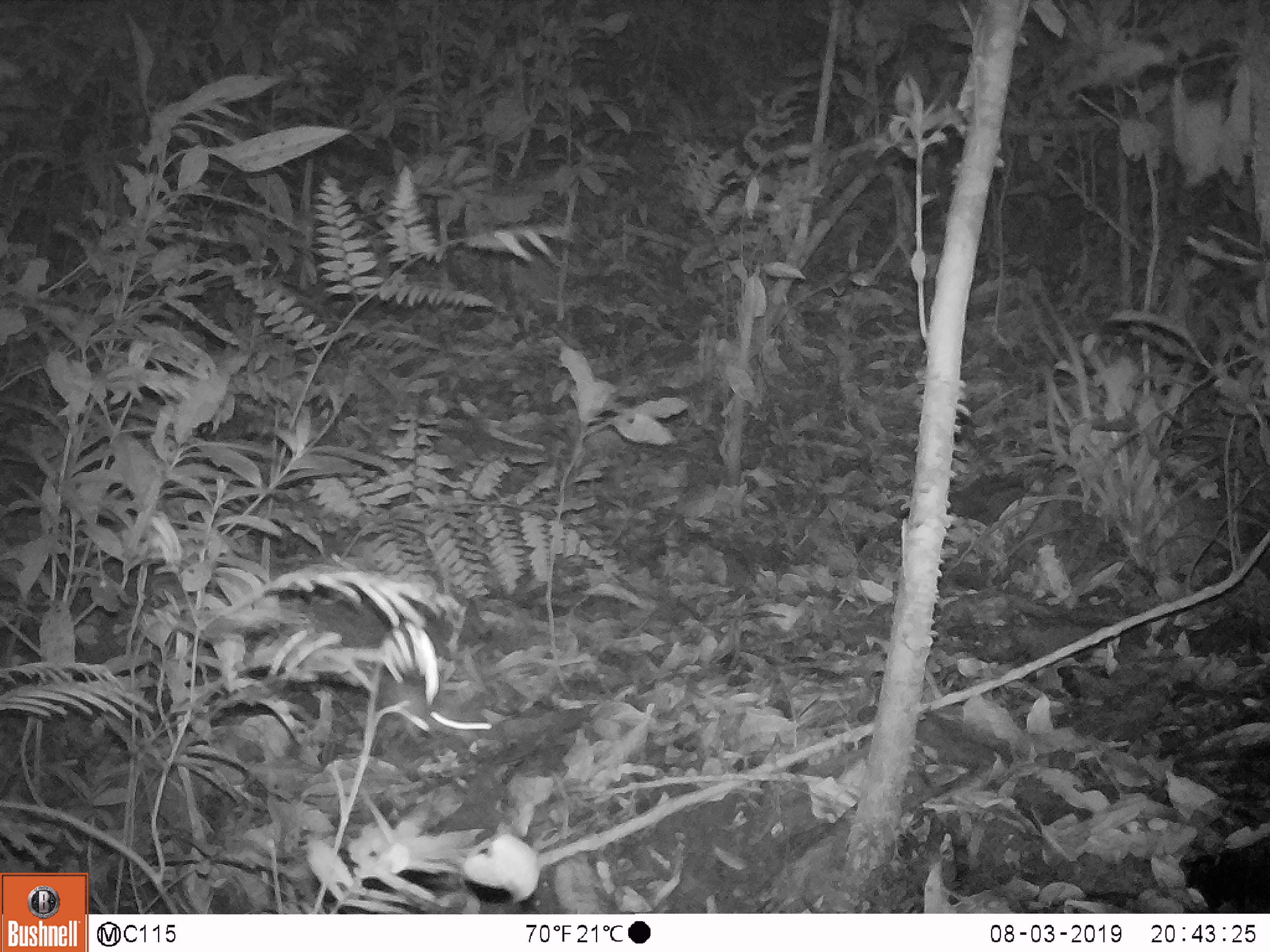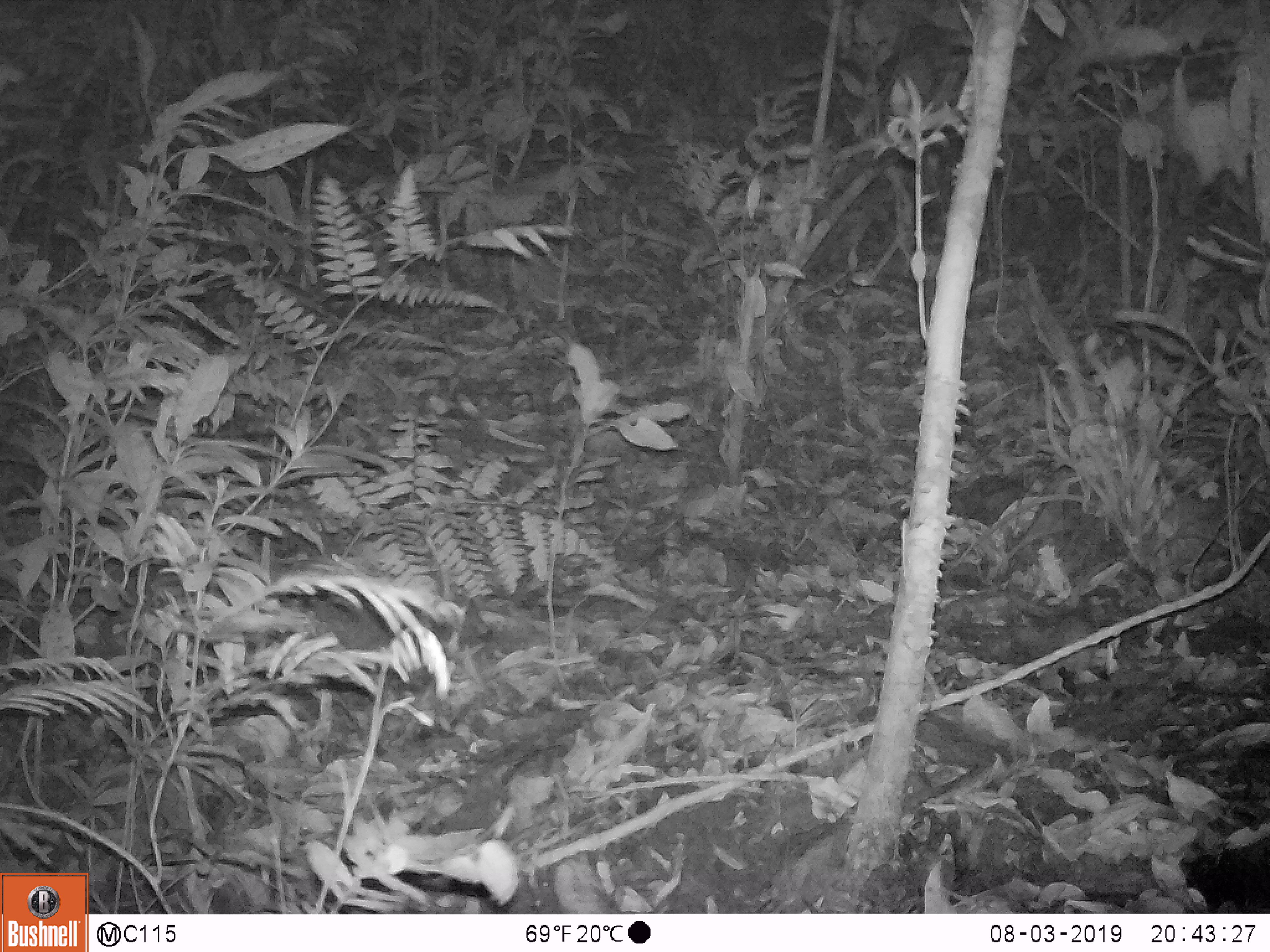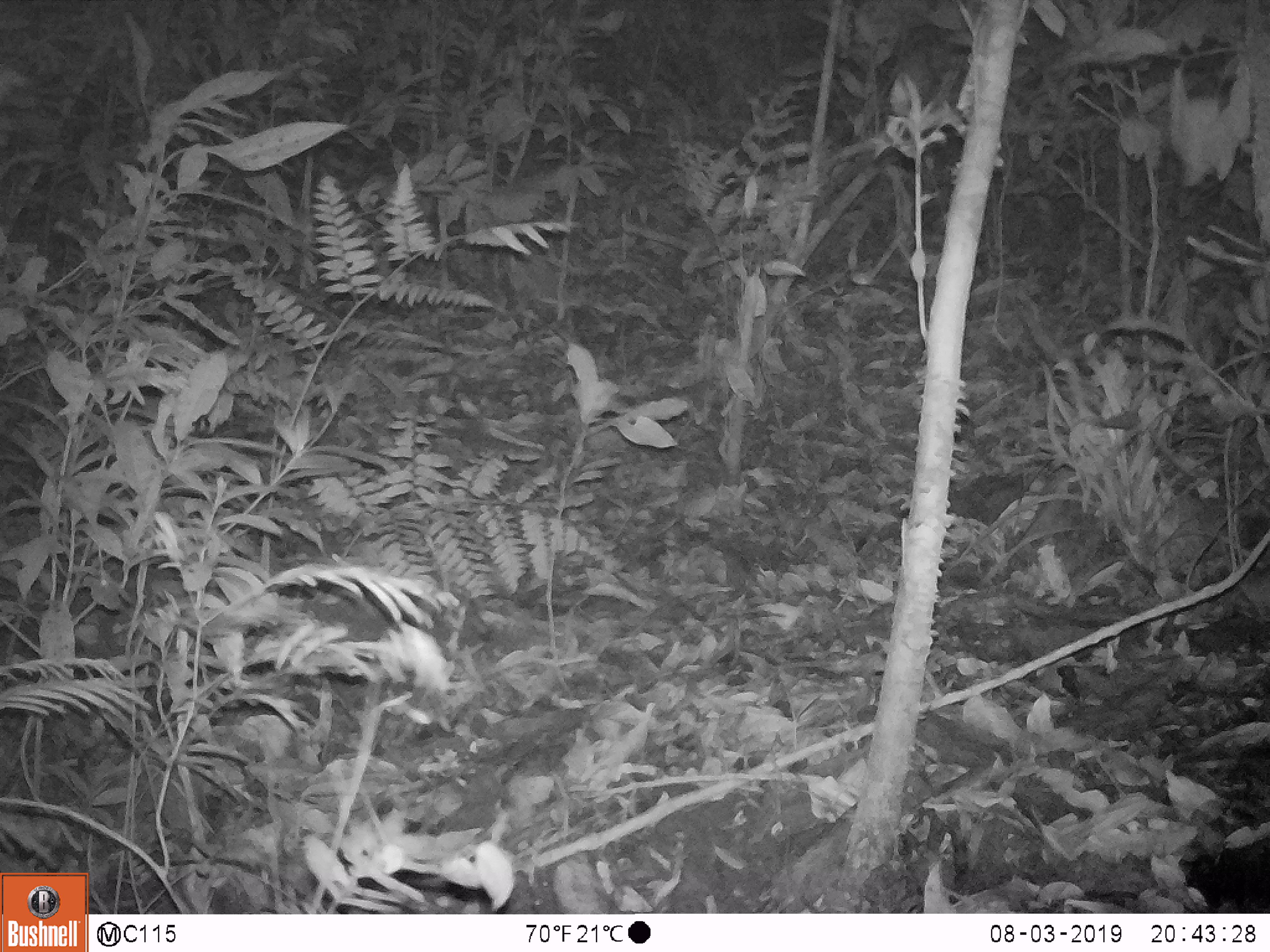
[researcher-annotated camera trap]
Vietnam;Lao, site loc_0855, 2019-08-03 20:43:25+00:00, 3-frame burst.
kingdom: Animalia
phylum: Chordata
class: Mammalia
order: Rodentia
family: Muridae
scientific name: Muridae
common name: old-world mice and rats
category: unidentified murid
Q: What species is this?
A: Unidentified murid (old-world mice and rats) (Muridae).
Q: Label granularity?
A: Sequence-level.